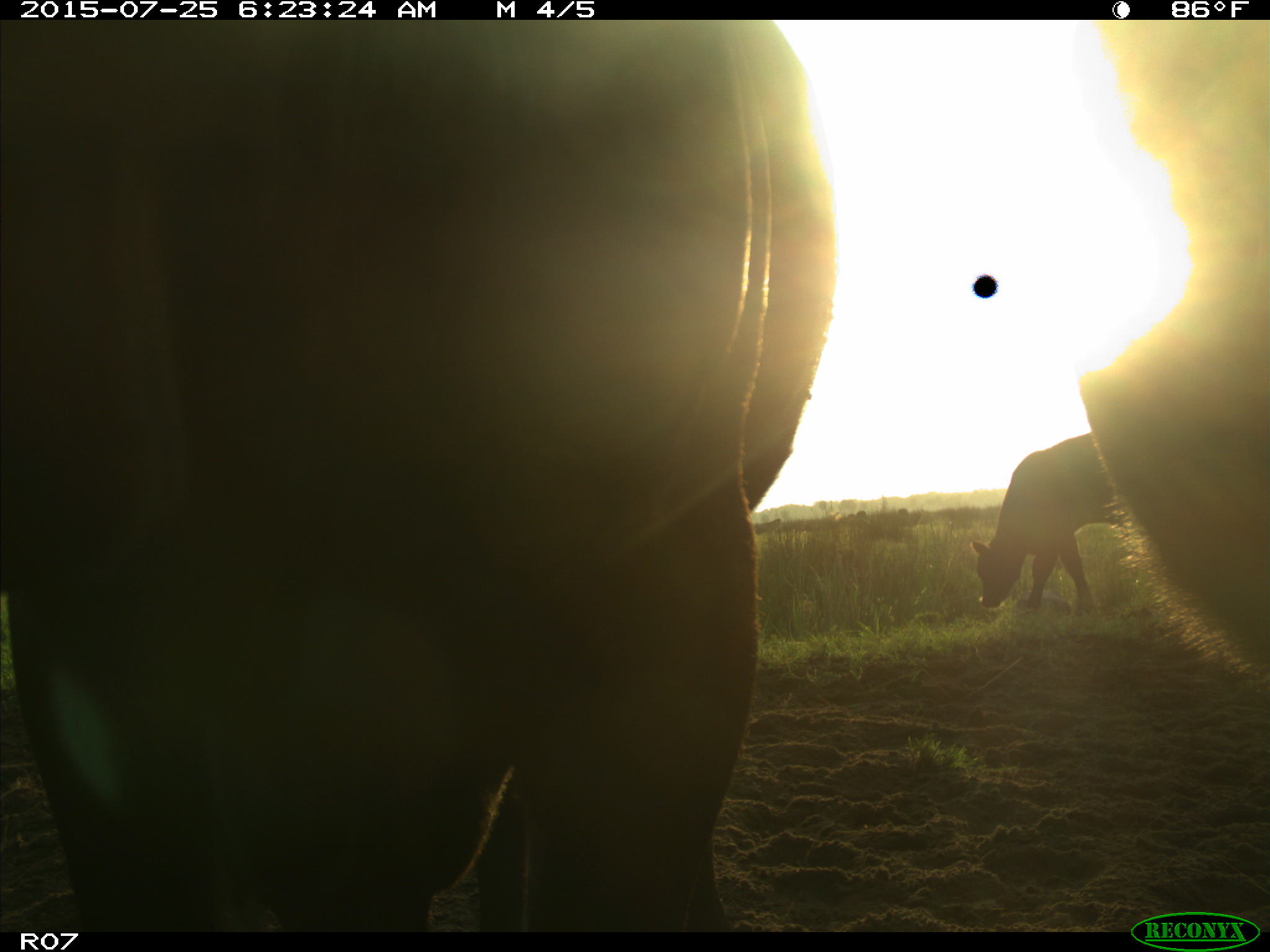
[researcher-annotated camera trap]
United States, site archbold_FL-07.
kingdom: Animalia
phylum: Chordata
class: Mammalia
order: Artiodactyla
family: Bovidae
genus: Bos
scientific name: Bos taurus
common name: domestic cow